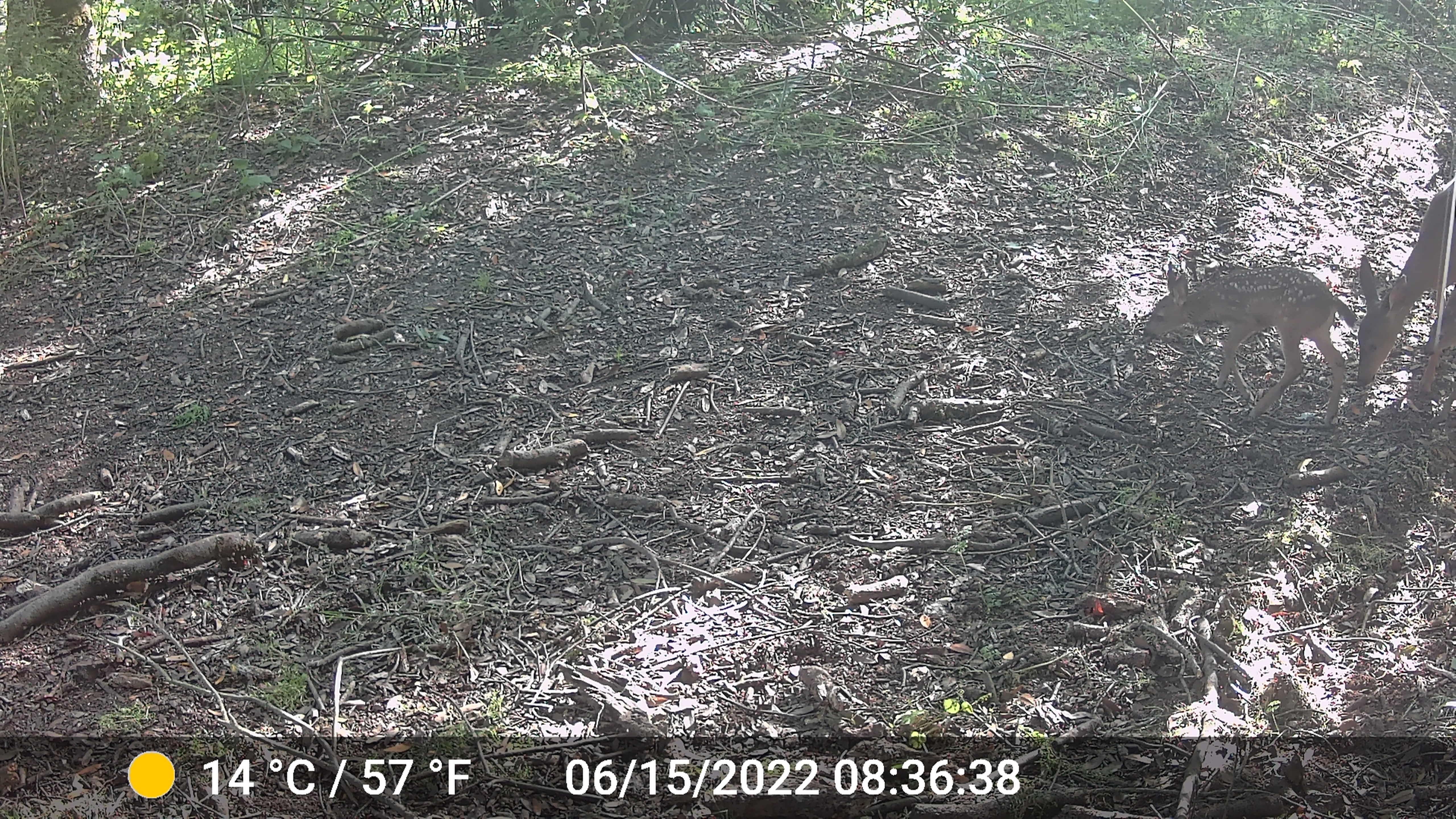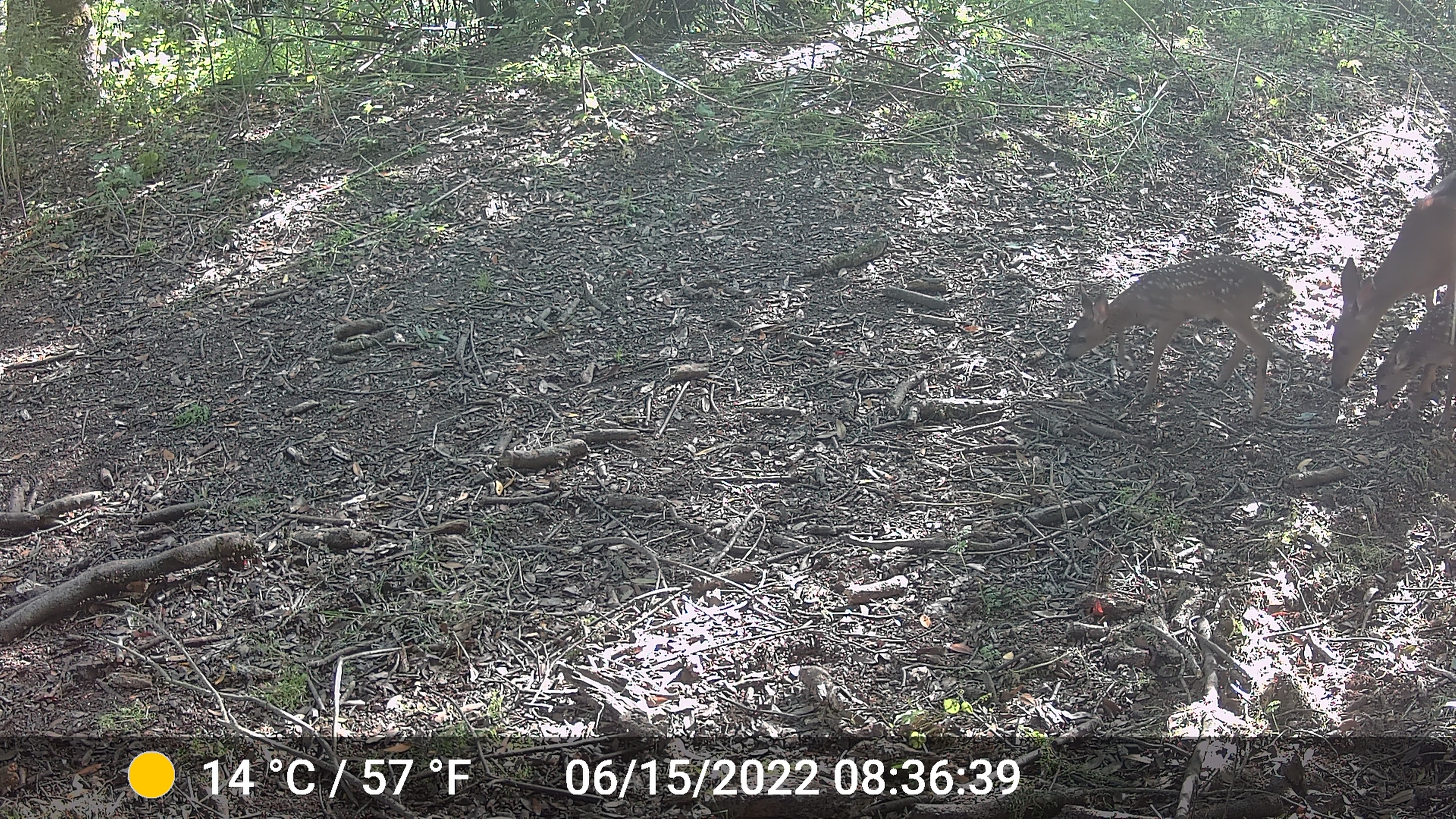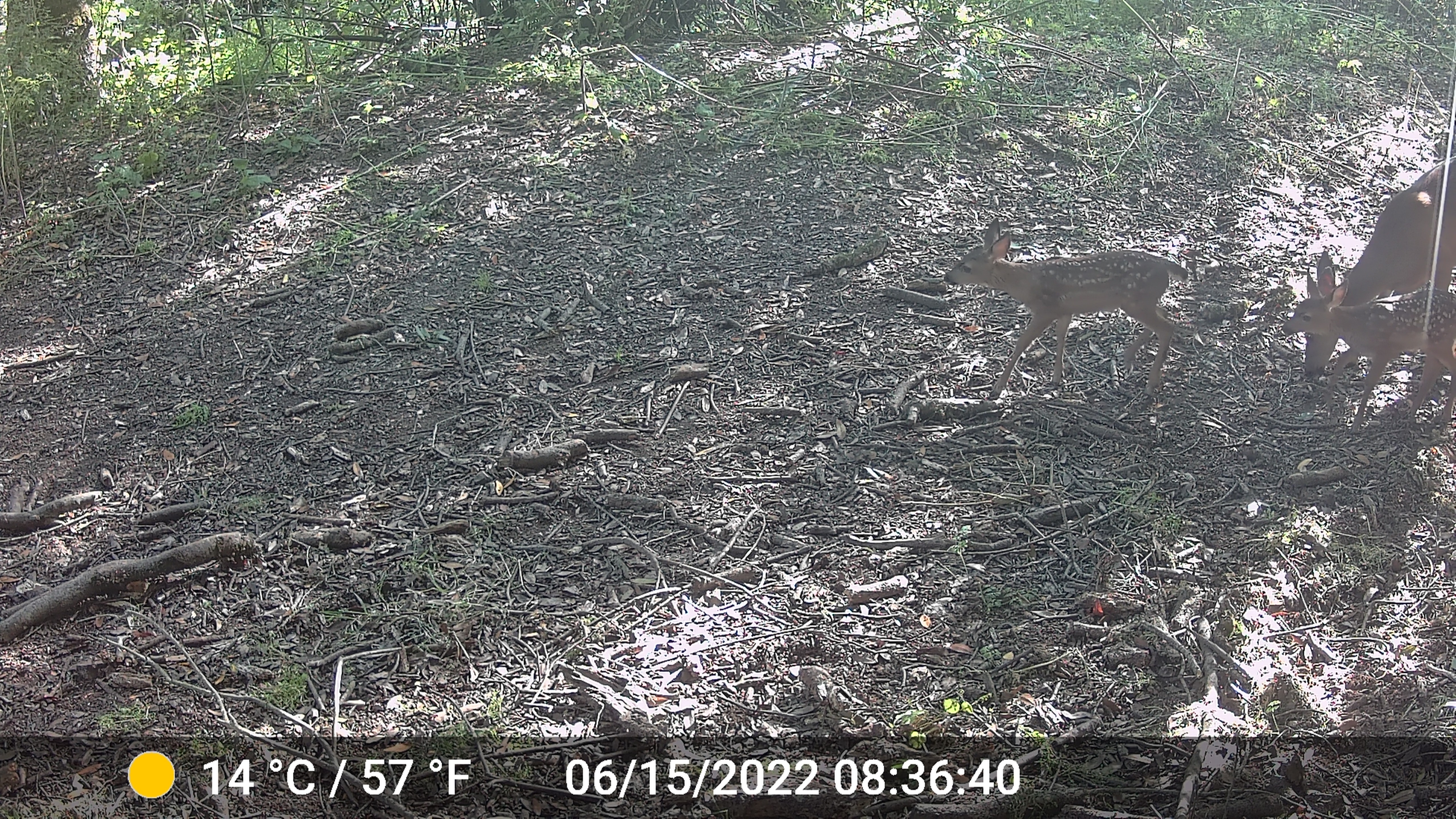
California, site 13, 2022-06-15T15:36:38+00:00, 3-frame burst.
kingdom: Animalia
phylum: Chordata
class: Mammalia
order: Artiodactyla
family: Cervidae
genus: Odocoileus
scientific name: Odocoileus hemionus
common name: mule deer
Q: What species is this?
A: Mule deer (Odocoileus hemionus).